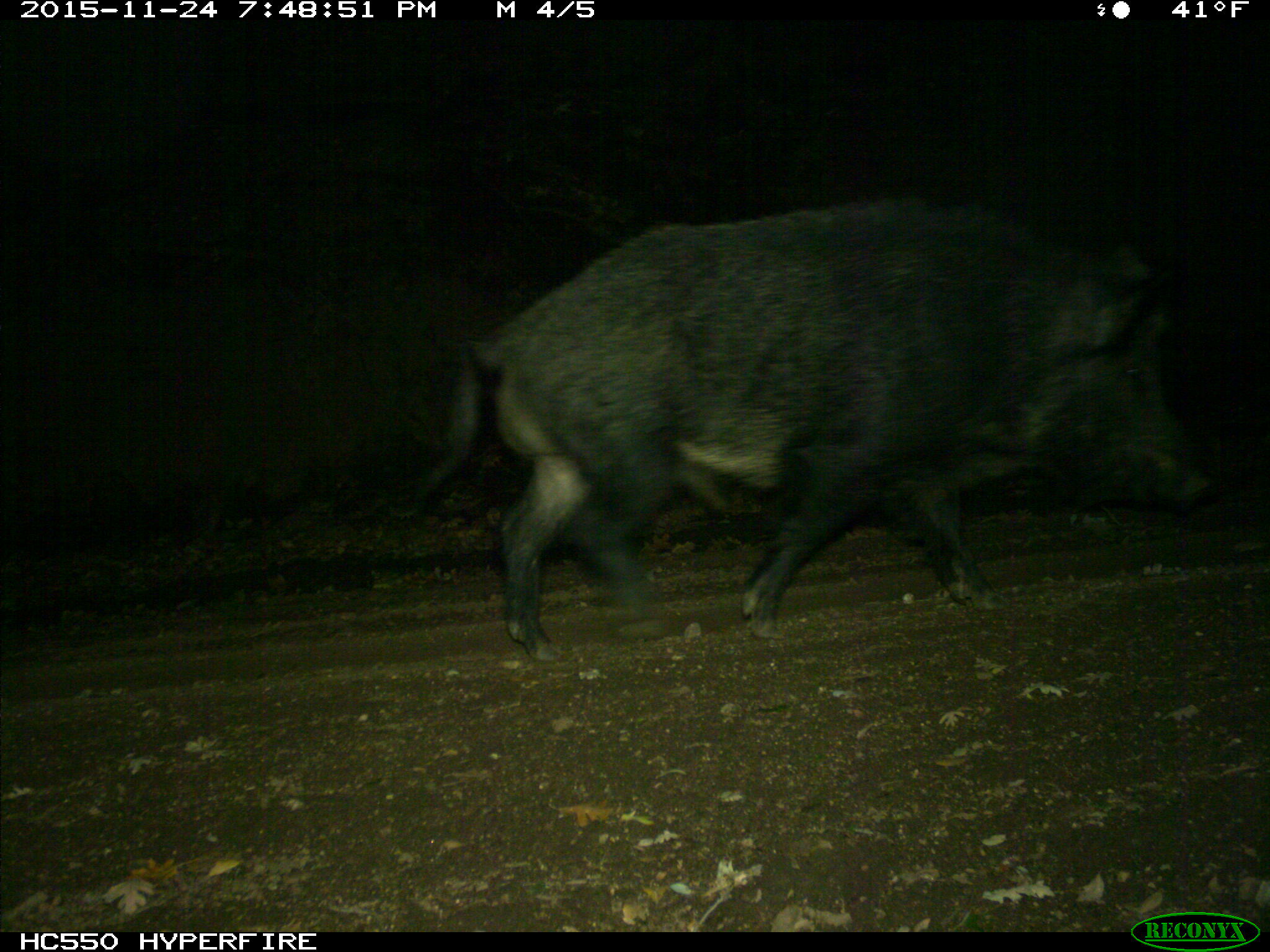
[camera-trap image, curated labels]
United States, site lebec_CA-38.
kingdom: Animalia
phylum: Chordata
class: Mammalia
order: Artiodactyla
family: Suidae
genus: Sus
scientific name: Sus scrofa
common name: wild boar